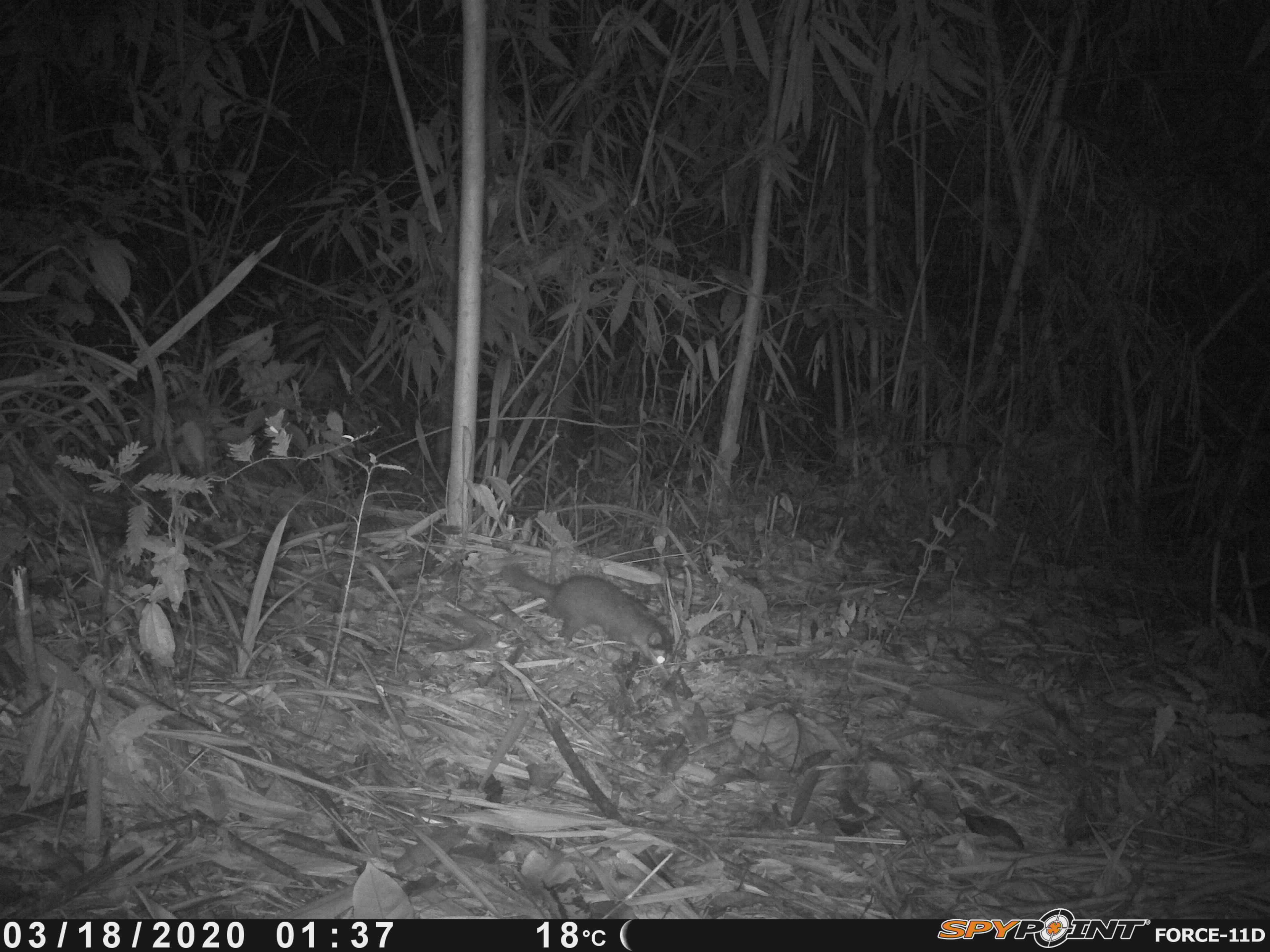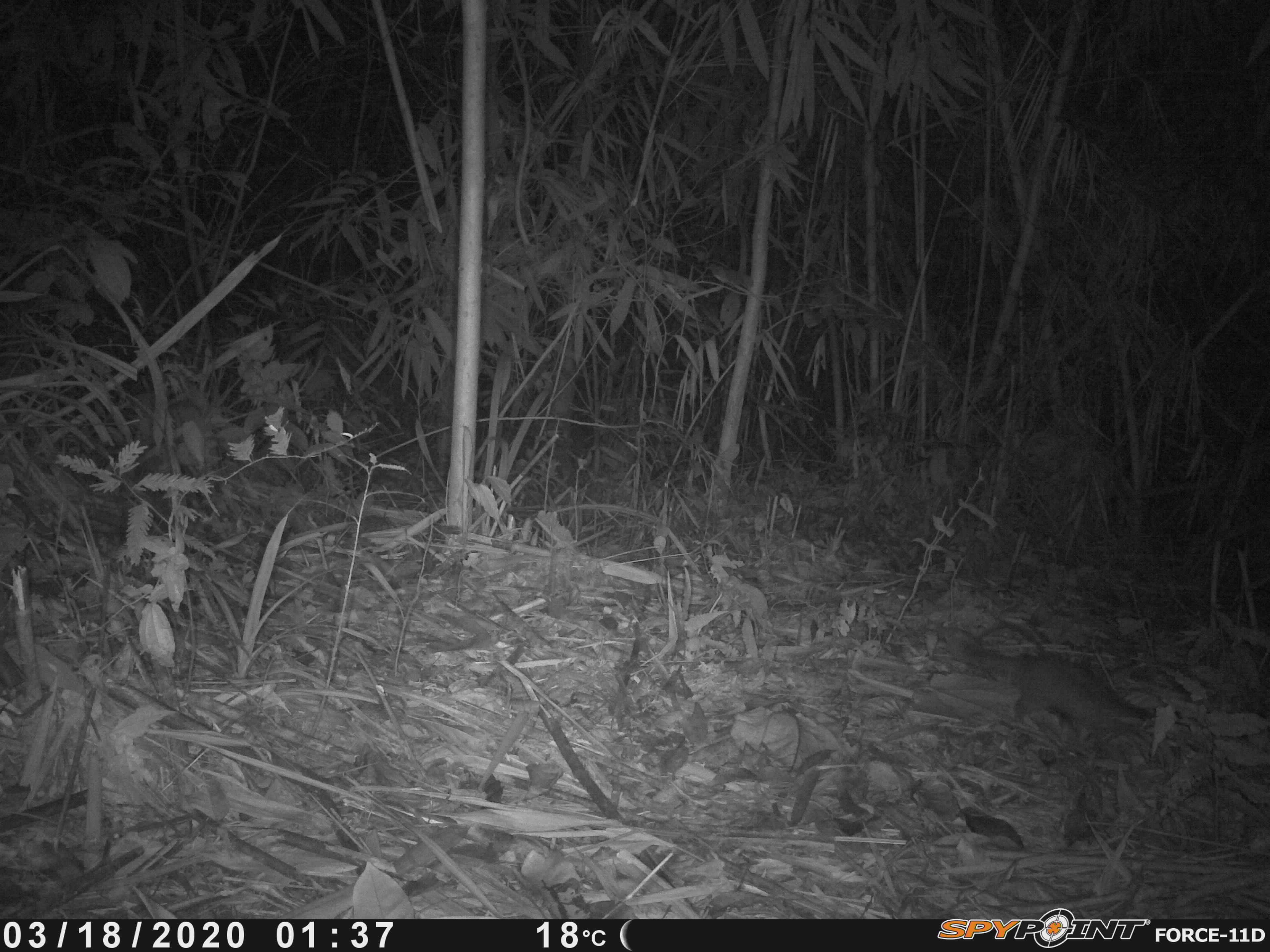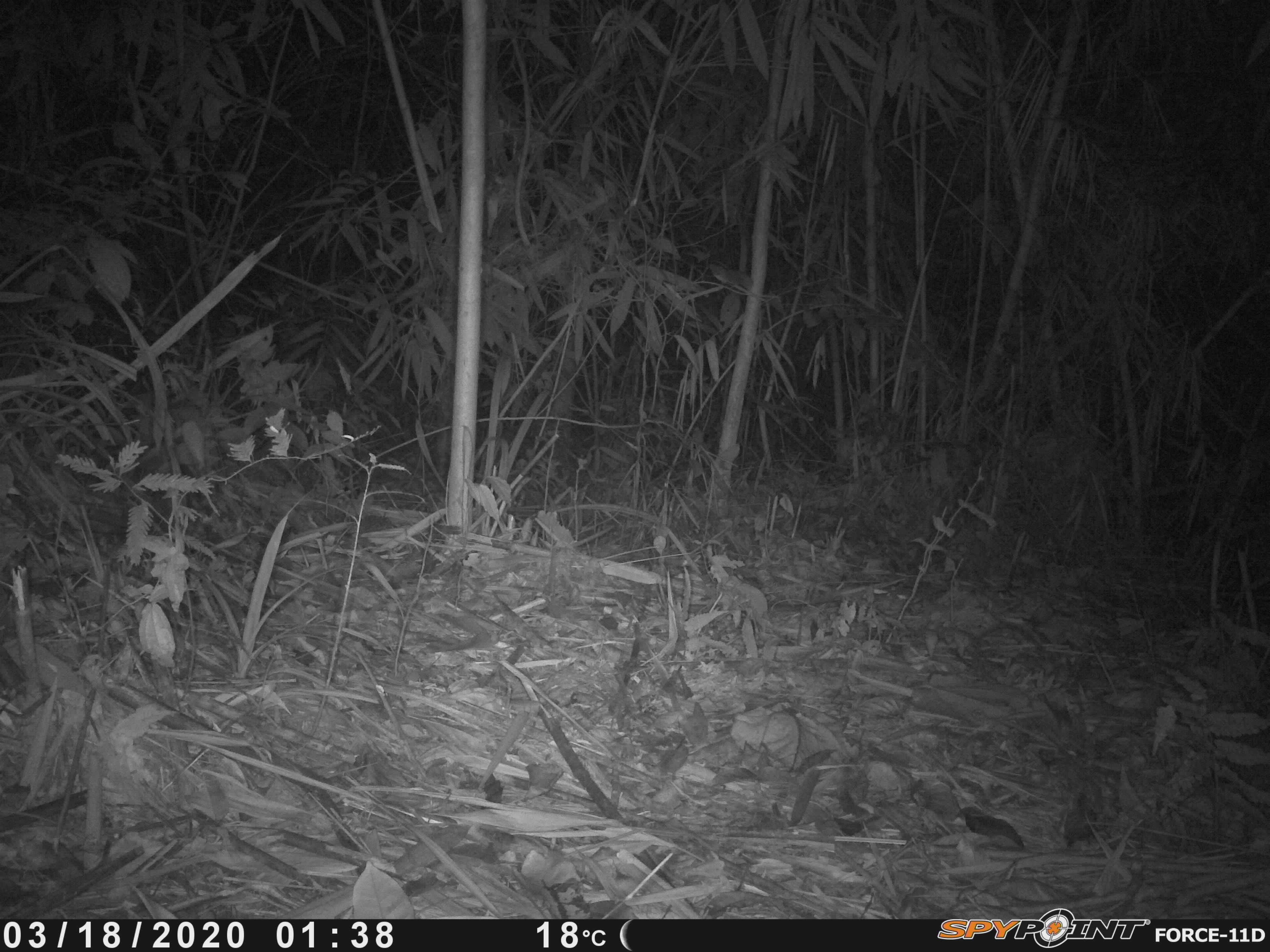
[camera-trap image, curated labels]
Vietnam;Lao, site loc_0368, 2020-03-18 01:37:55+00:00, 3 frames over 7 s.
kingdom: Animalia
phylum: Chordata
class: Mammalia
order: Carnivora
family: Mustelidae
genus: Melogale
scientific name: Melogale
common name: ferret badger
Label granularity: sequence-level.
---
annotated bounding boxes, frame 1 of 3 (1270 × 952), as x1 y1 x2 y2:
ferret badger: 500 564 673 665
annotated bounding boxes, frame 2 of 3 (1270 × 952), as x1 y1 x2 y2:
ferret badger: 964 643 1155 740